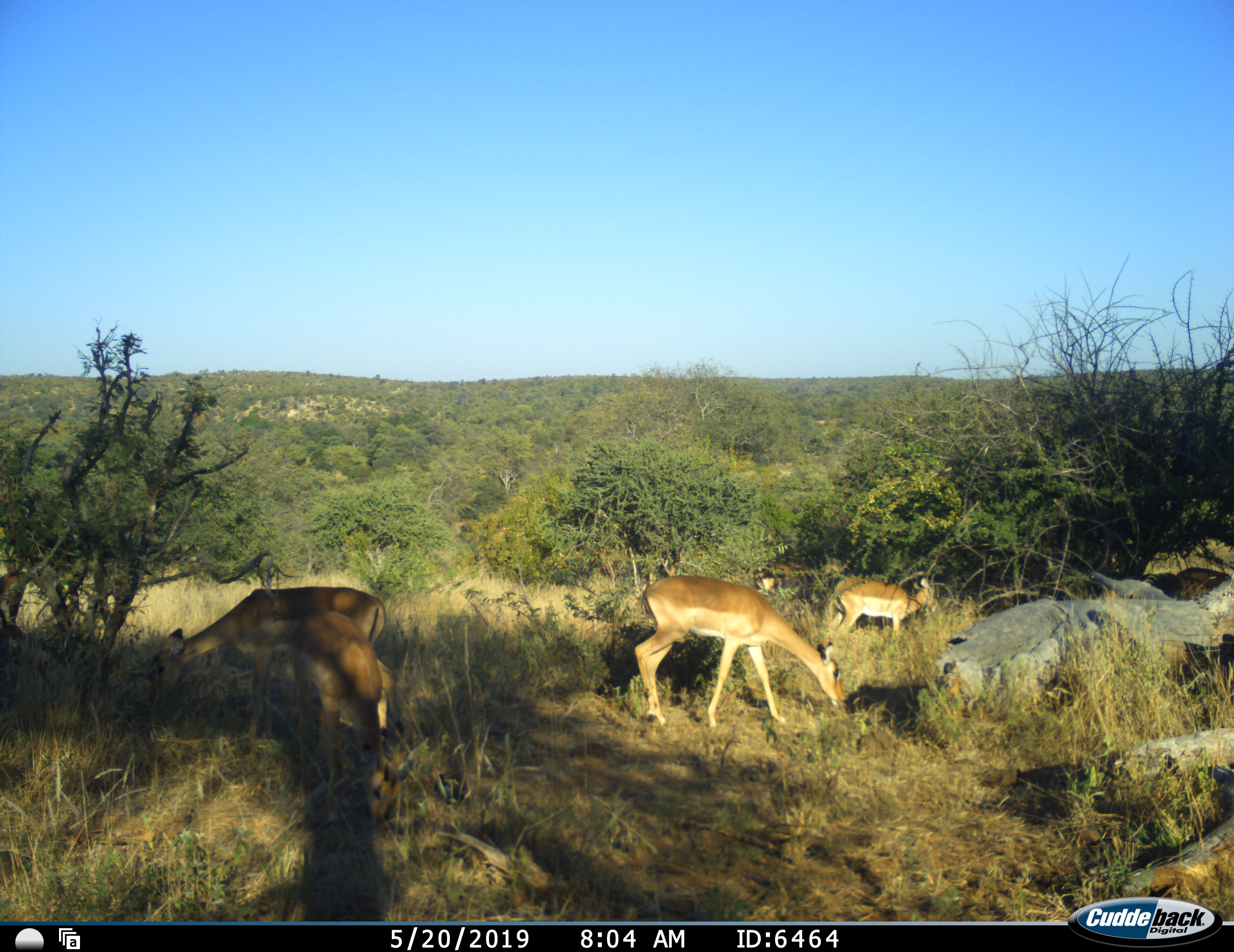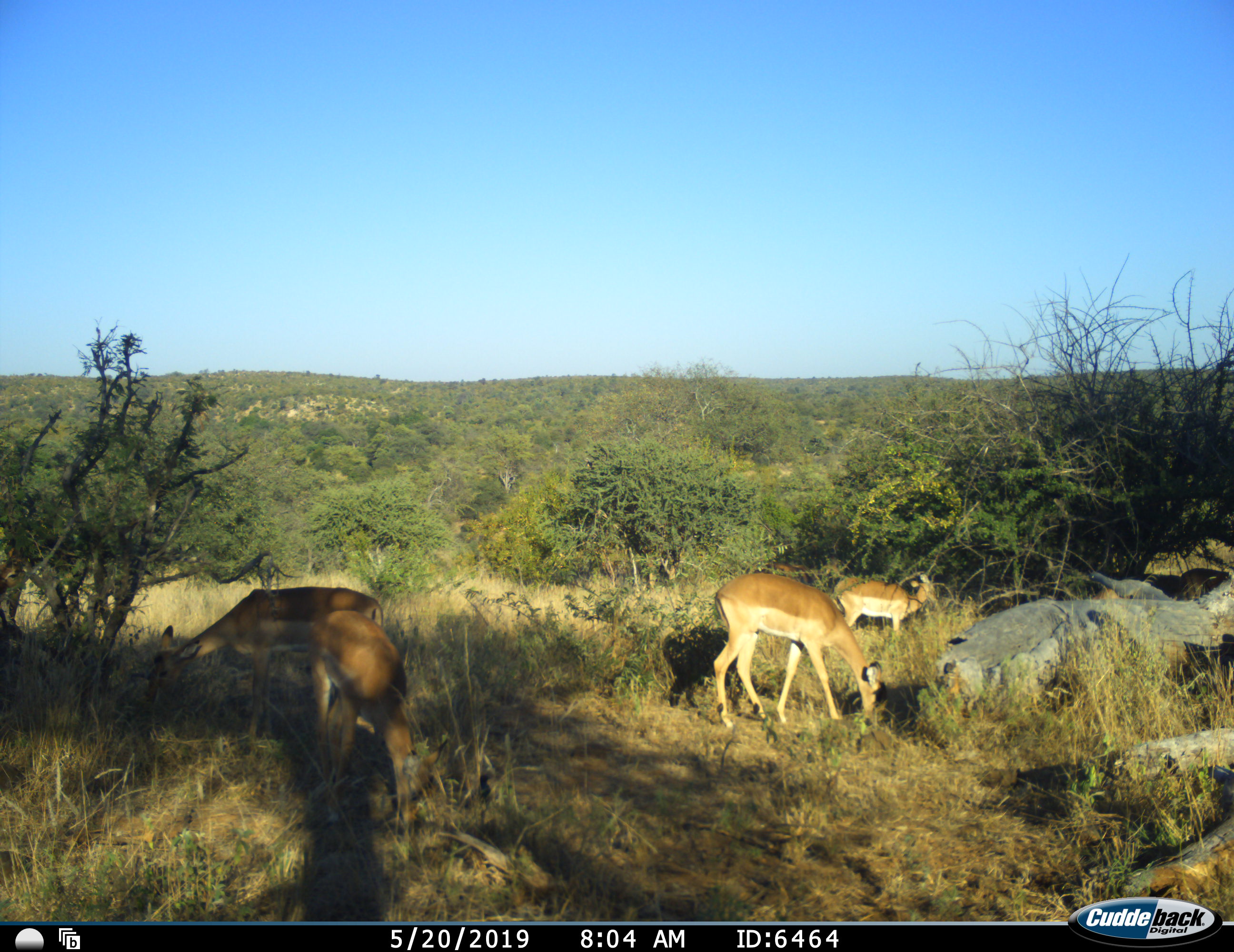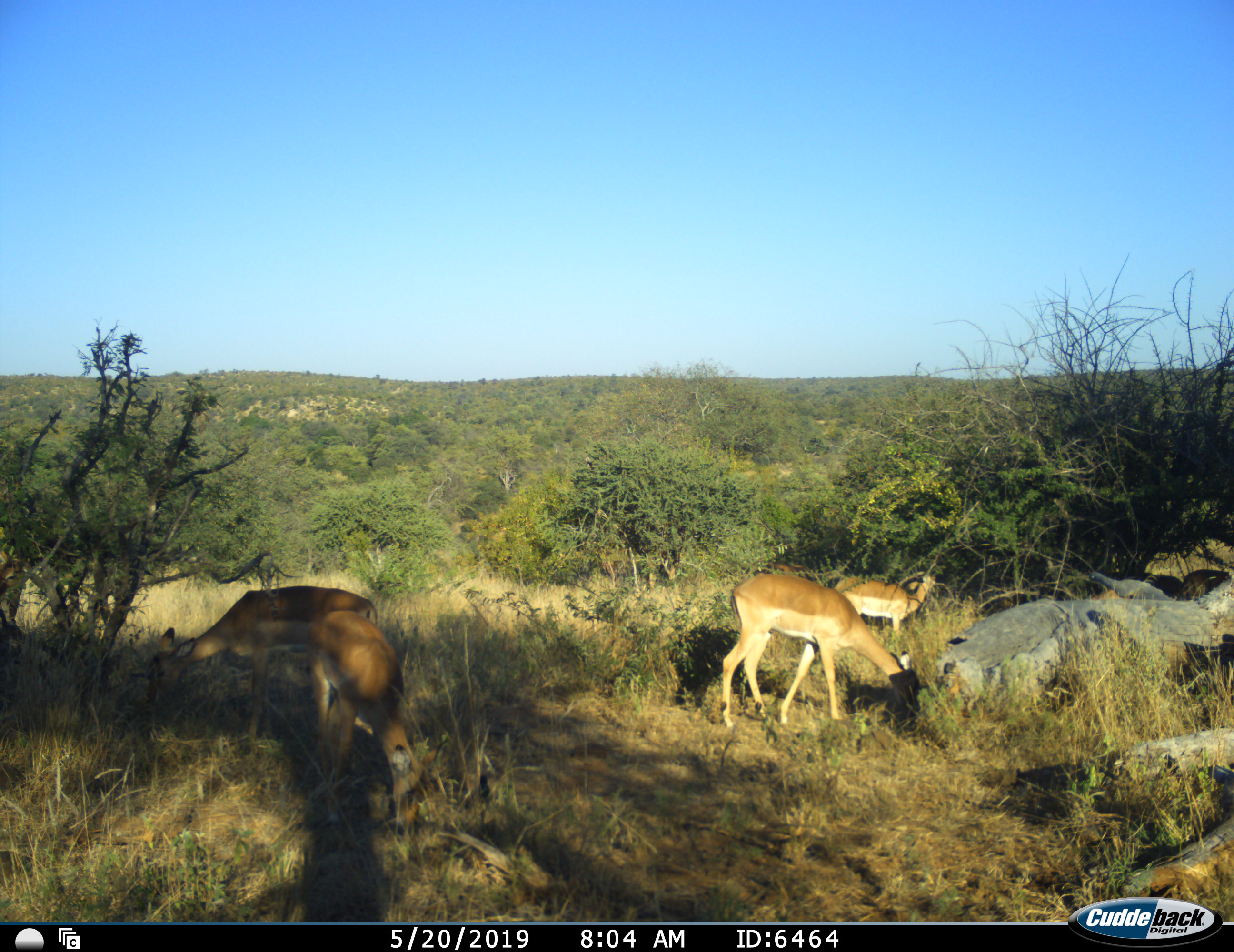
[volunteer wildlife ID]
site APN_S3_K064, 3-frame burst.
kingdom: Animalia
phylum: Chordata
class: Mammalia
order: Artiodactyla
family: Bovidae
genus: Aepyceros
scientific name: Aepyceros melampus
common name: impala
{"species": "impala (Aepyceros melampus)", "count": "6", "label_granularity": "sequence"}